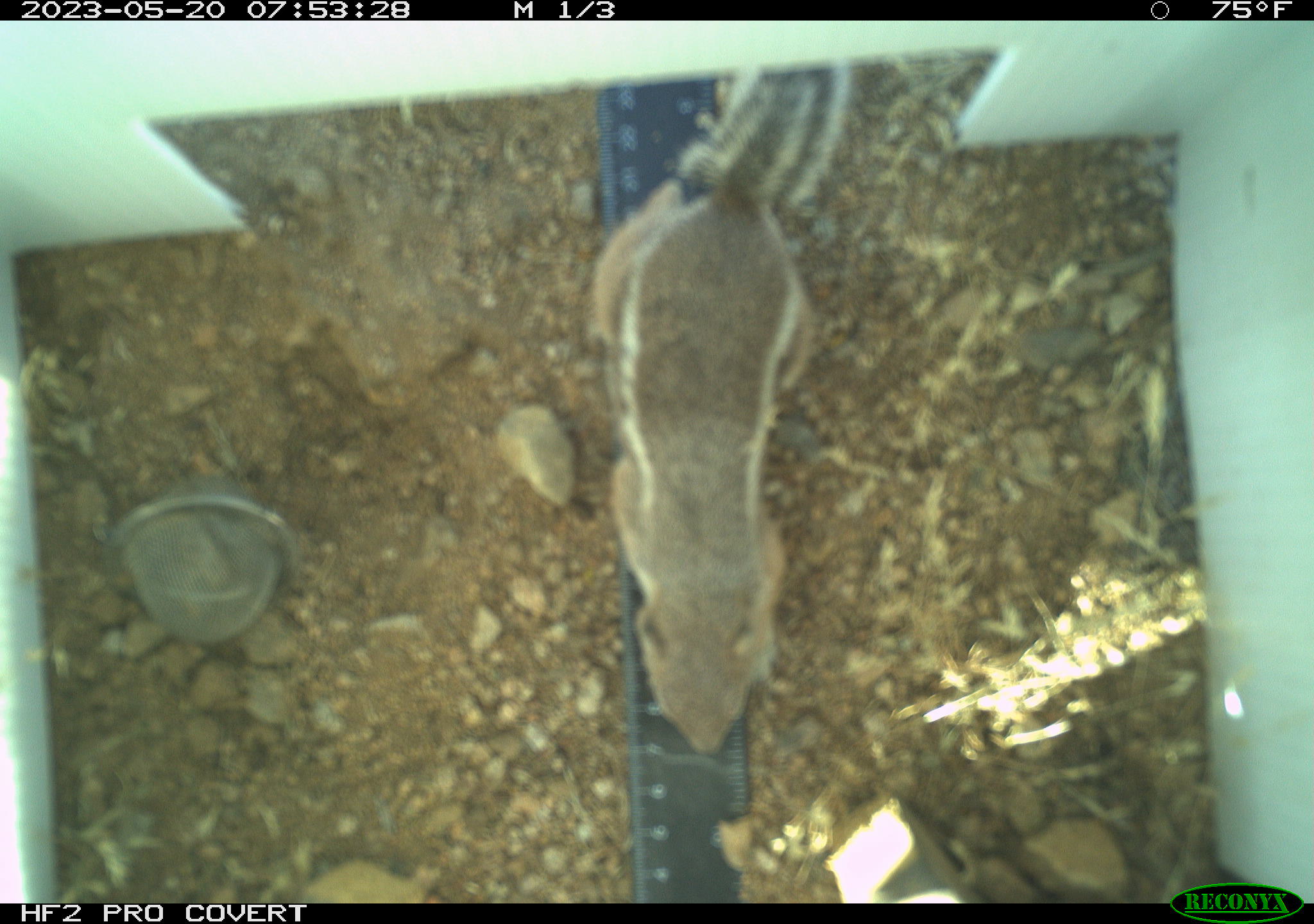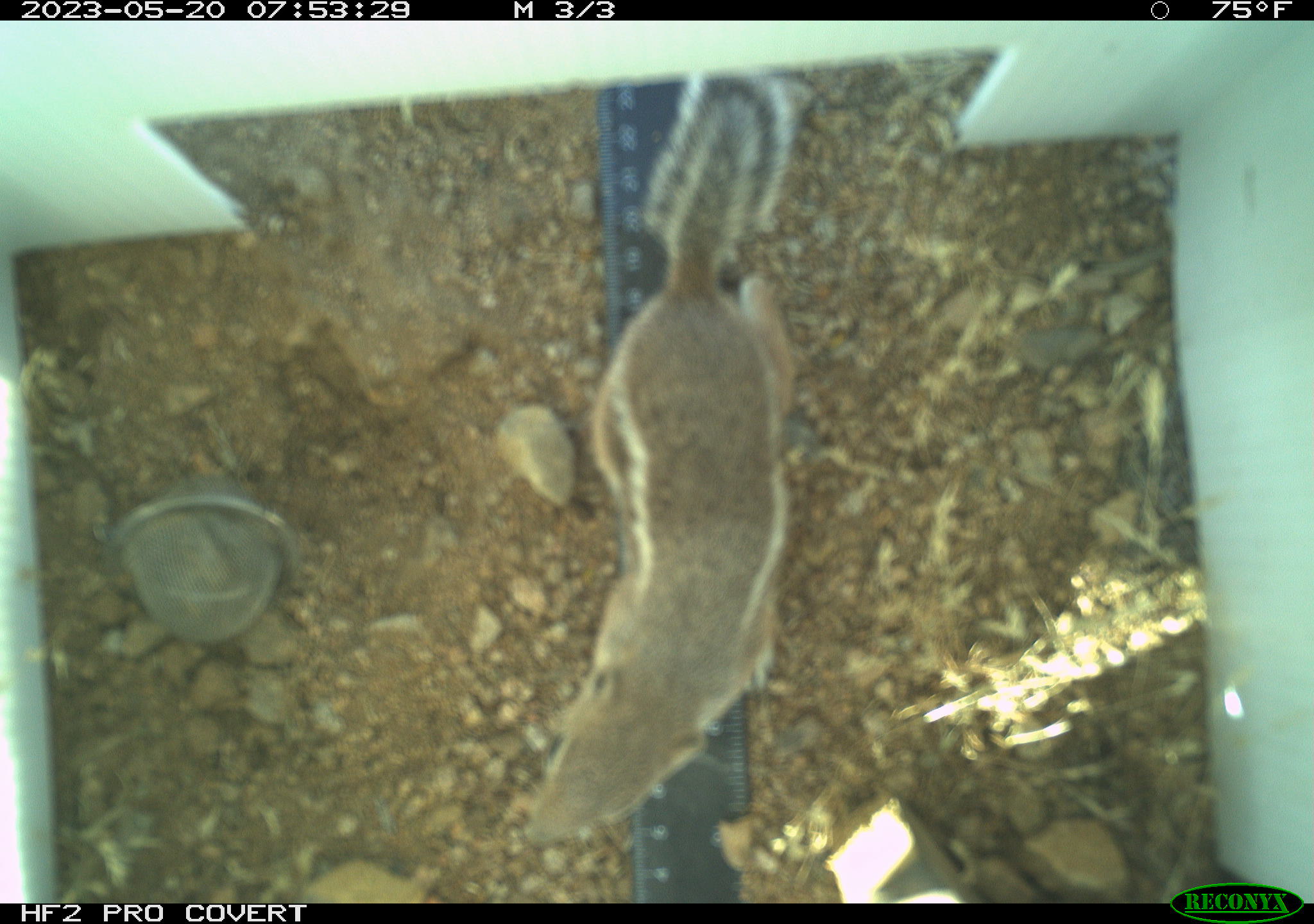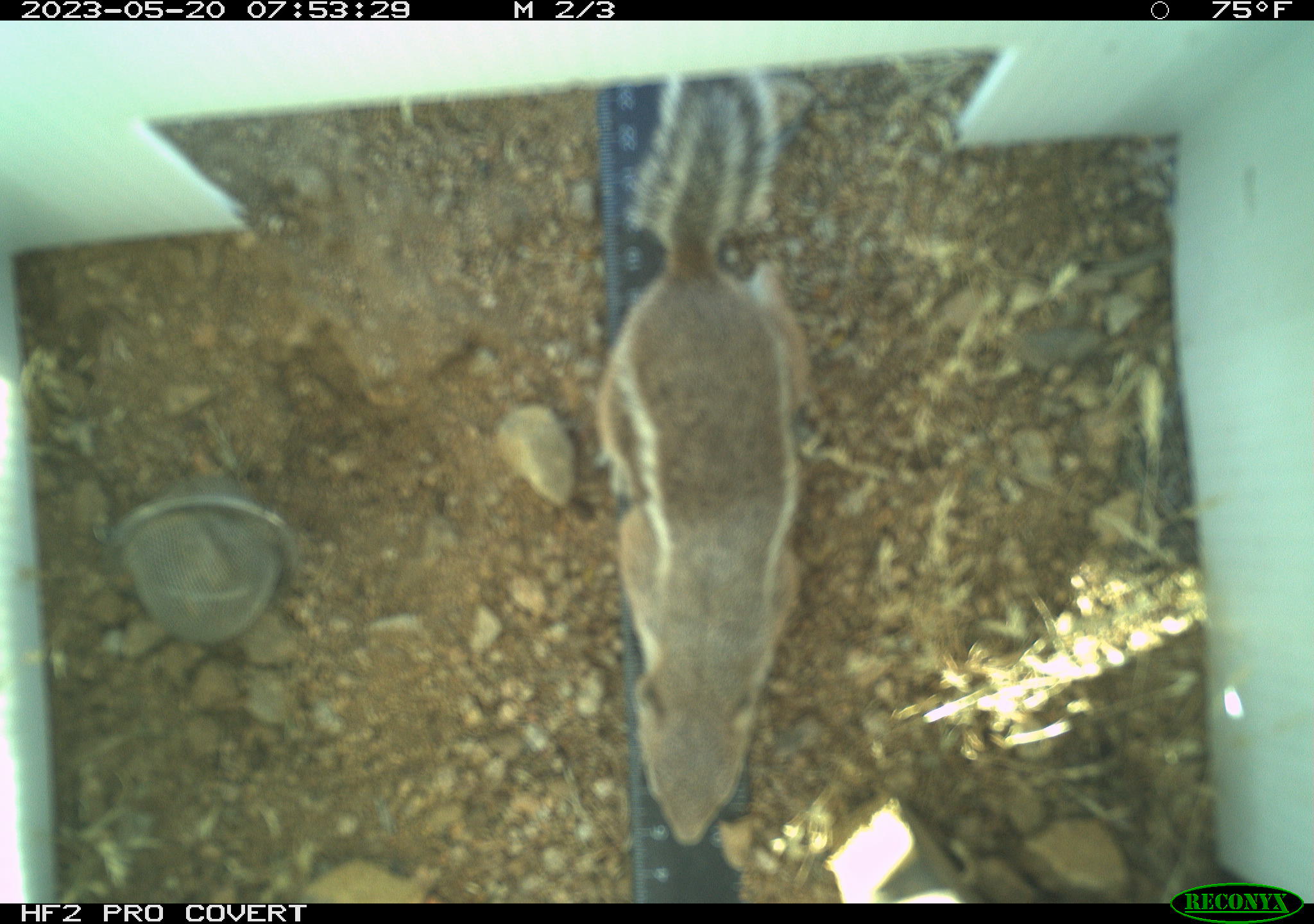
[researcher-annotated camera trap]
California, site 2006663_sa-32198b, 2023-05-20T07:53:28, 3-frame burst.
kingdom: Animalia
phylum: Chordata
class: Mammalia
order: Rodentia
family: Sciuridae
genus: Ammospermophilus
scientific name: Ammospermophilus leucurus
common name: white-tailed antelope squirrel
White-tailed antelope squirrel (Ammospermophilus leucurus).